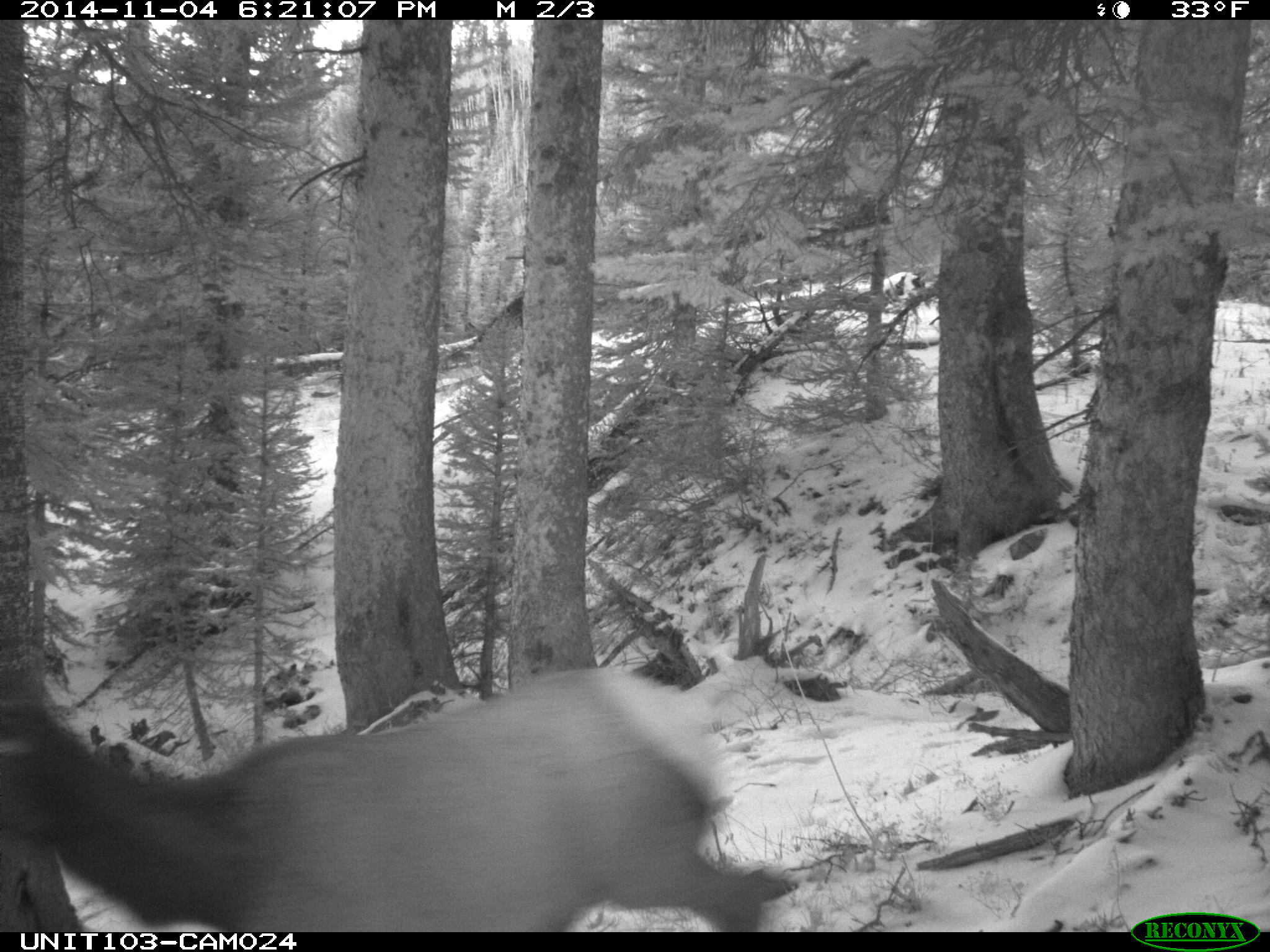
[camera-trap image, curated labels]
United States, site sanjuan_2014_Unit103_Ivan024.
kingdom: Animalia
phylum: Chordata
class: Mammalia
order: Artiodactyla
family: Cervidae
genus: Cervus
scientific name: Cervus elaphus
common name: red deer